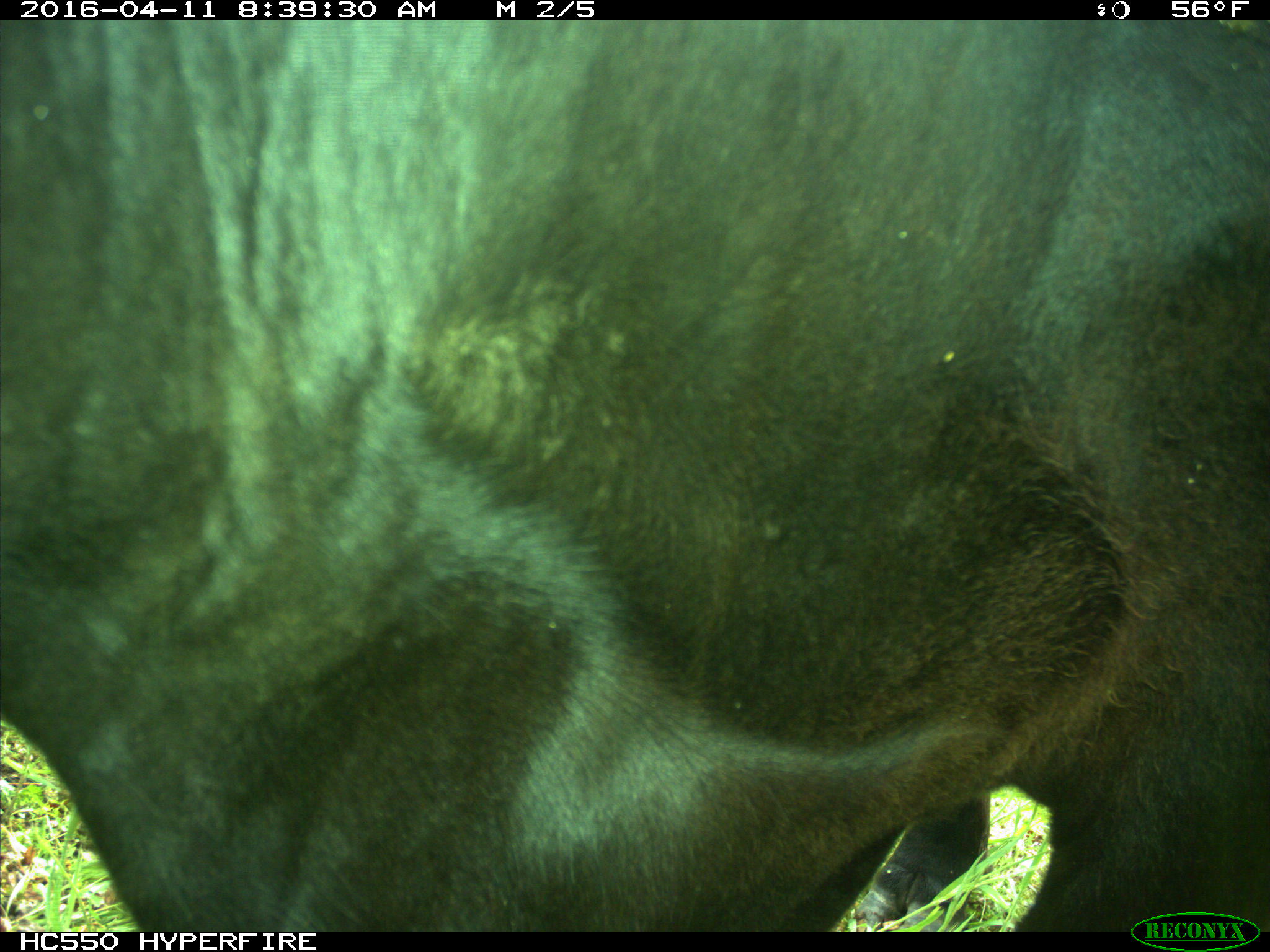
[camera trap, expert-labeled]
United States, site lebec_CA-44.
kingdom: Animalia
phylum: Chordata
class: Mammalia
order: Artiodactyla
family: Bovidae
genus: Bos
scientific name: Bos taurus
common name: domestic cow